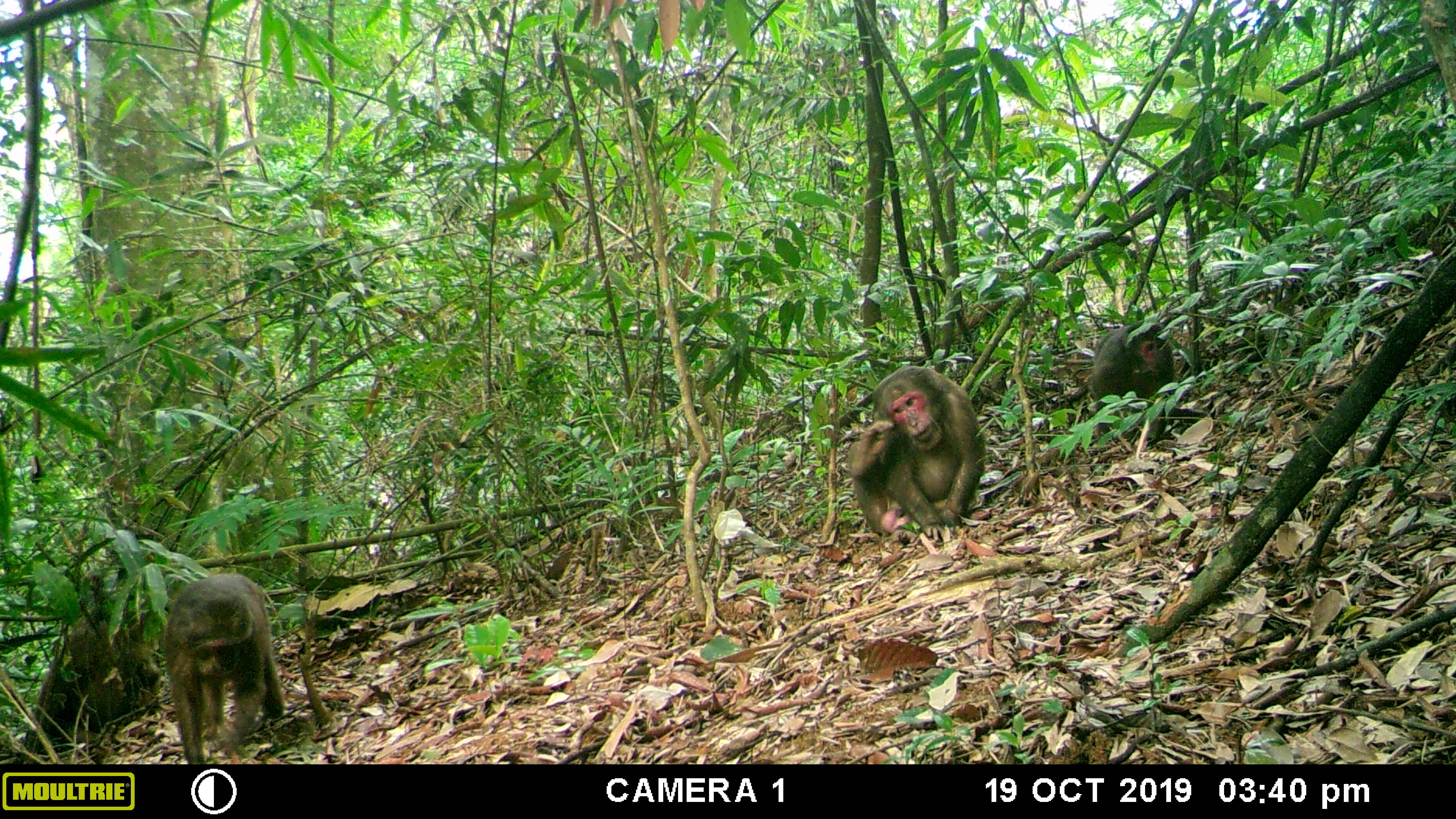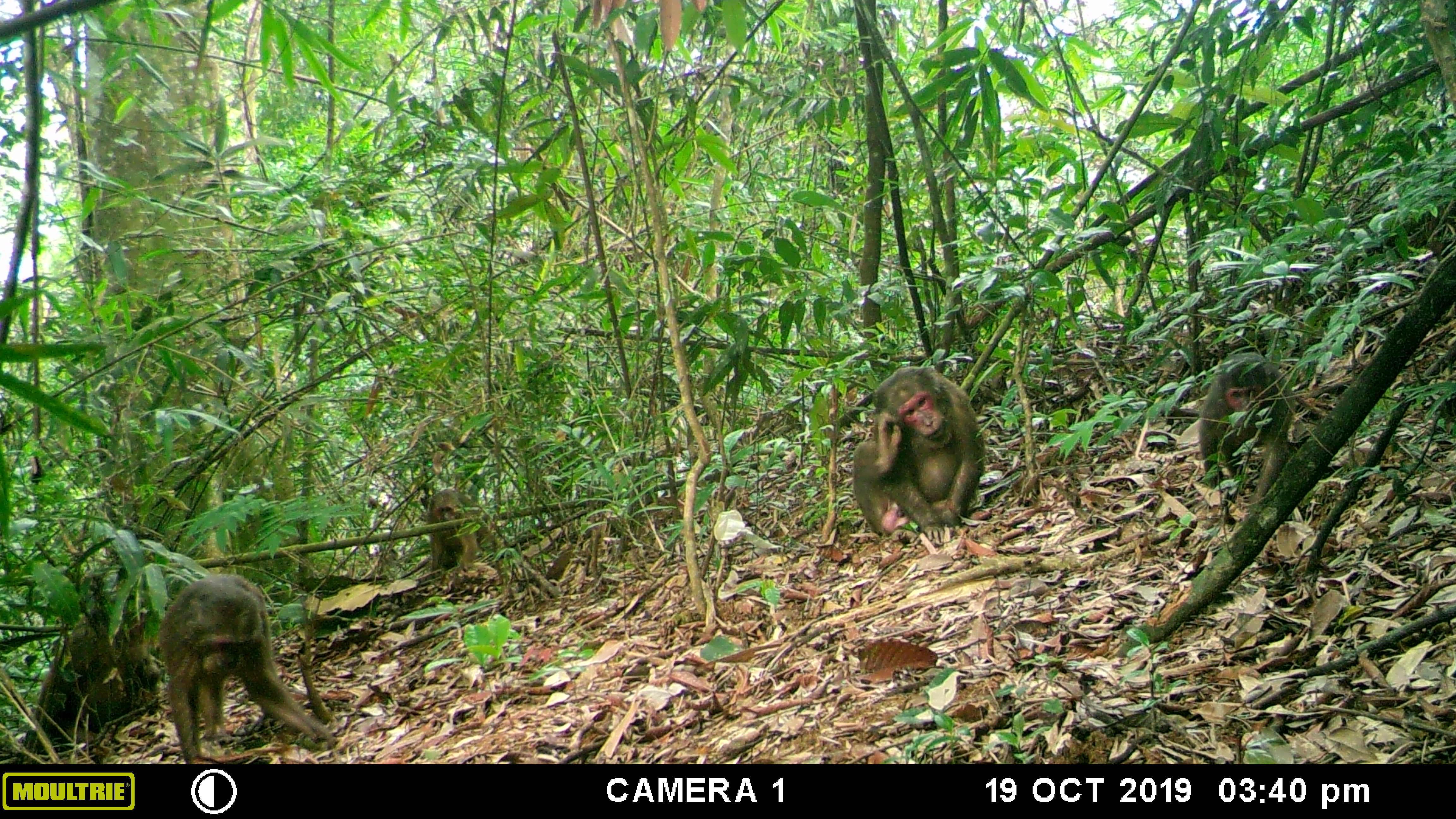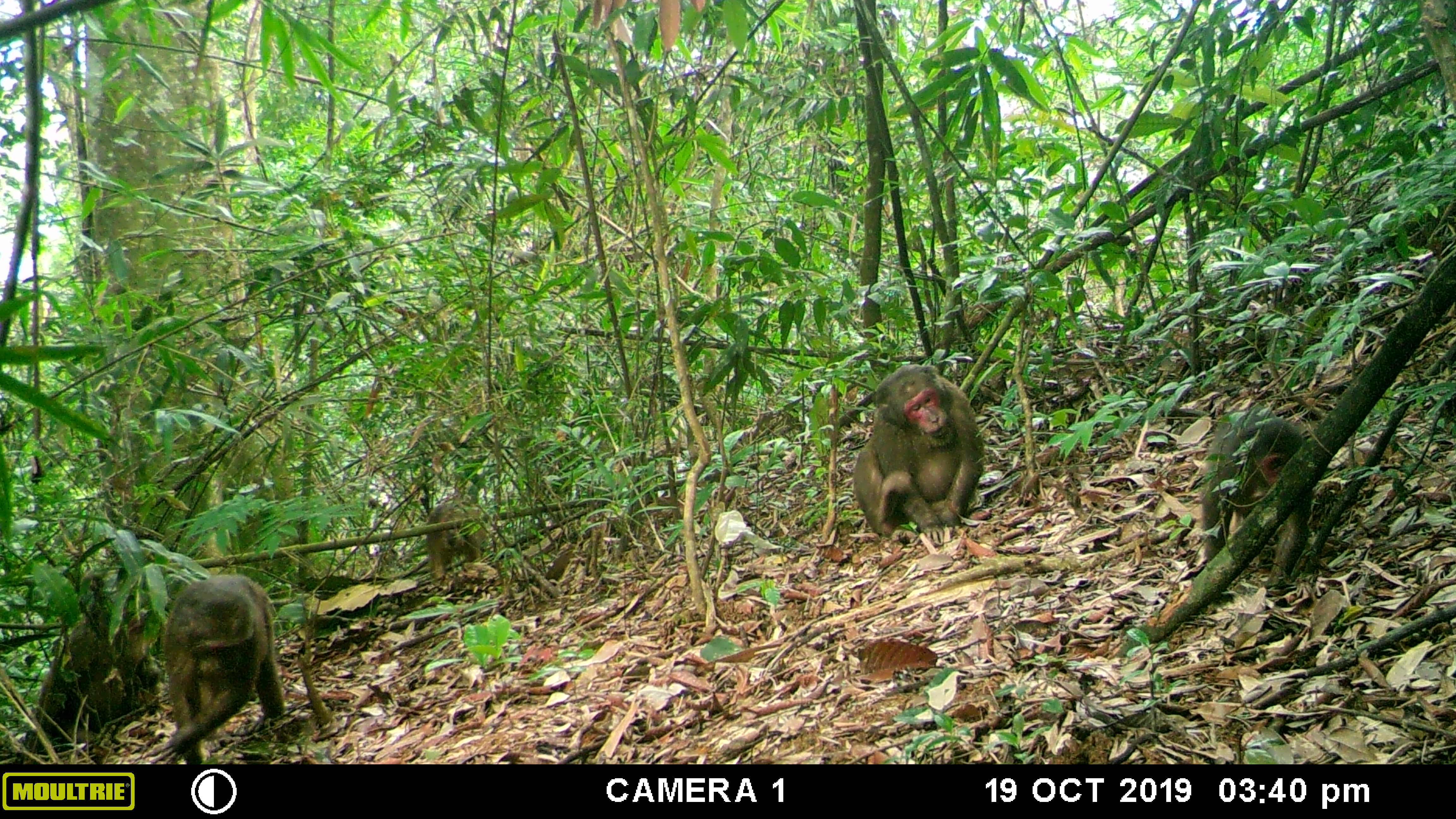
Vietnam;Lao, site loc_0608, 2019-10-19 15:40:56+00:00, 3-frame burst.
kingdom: Animalia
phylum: Chordata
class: Mammalia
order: Primates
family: Cercopithecidae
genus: Macaca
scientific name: Macaca arctoides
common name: stump-tailed macaque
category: stump tailed macaque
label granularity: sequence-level